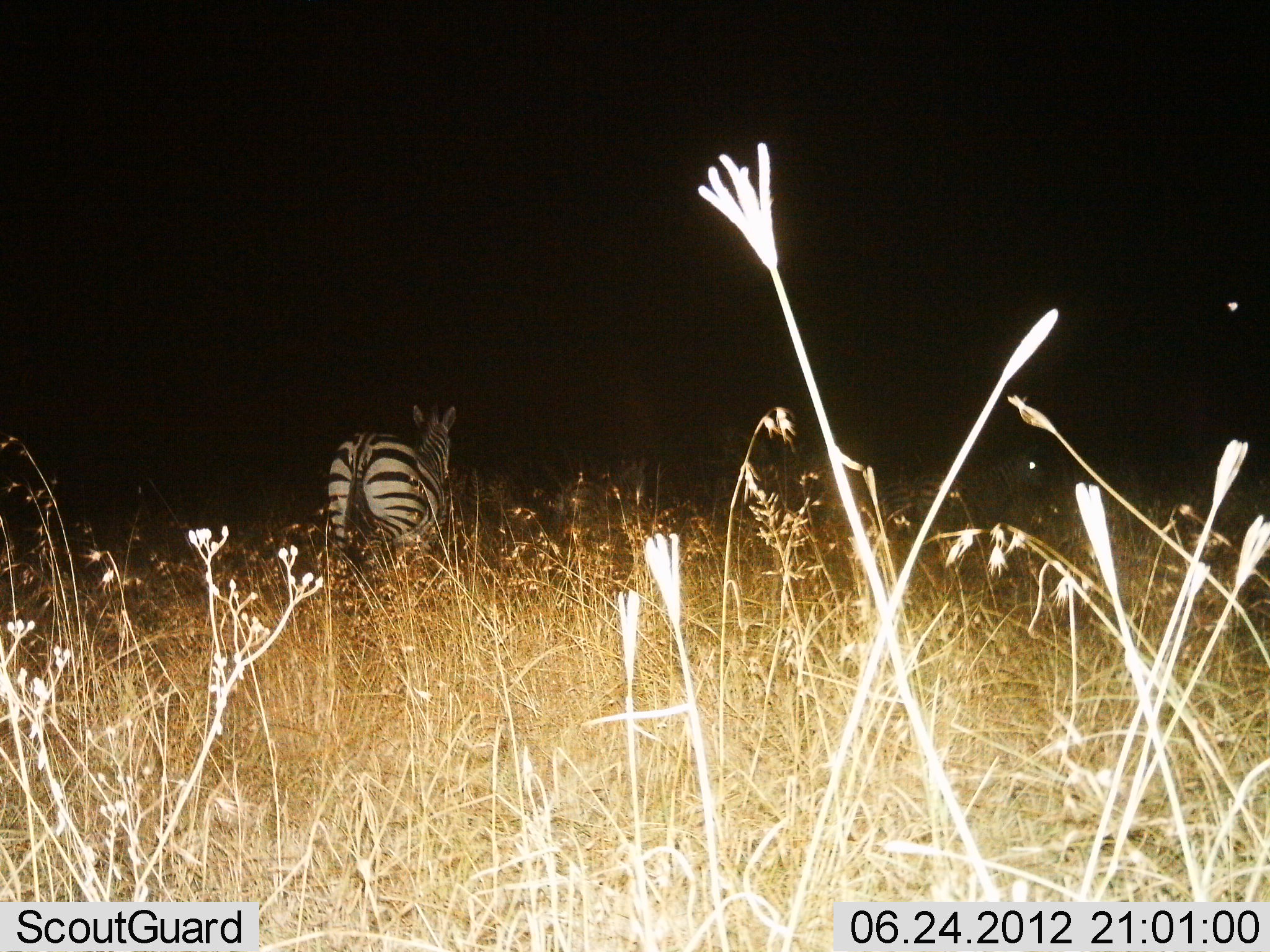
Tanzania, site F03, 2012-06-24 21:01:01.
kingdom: Animalia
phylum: Chordata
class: Mammalia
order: Perissodactyla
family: Equidae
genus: Equus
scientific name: Equus quagga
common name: plains zebra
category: zebra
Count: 2.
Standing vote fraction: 70%.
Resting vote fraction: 0%.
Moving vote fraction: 30%.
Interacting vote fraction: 0%.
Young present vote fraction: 0%.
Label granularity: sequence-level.